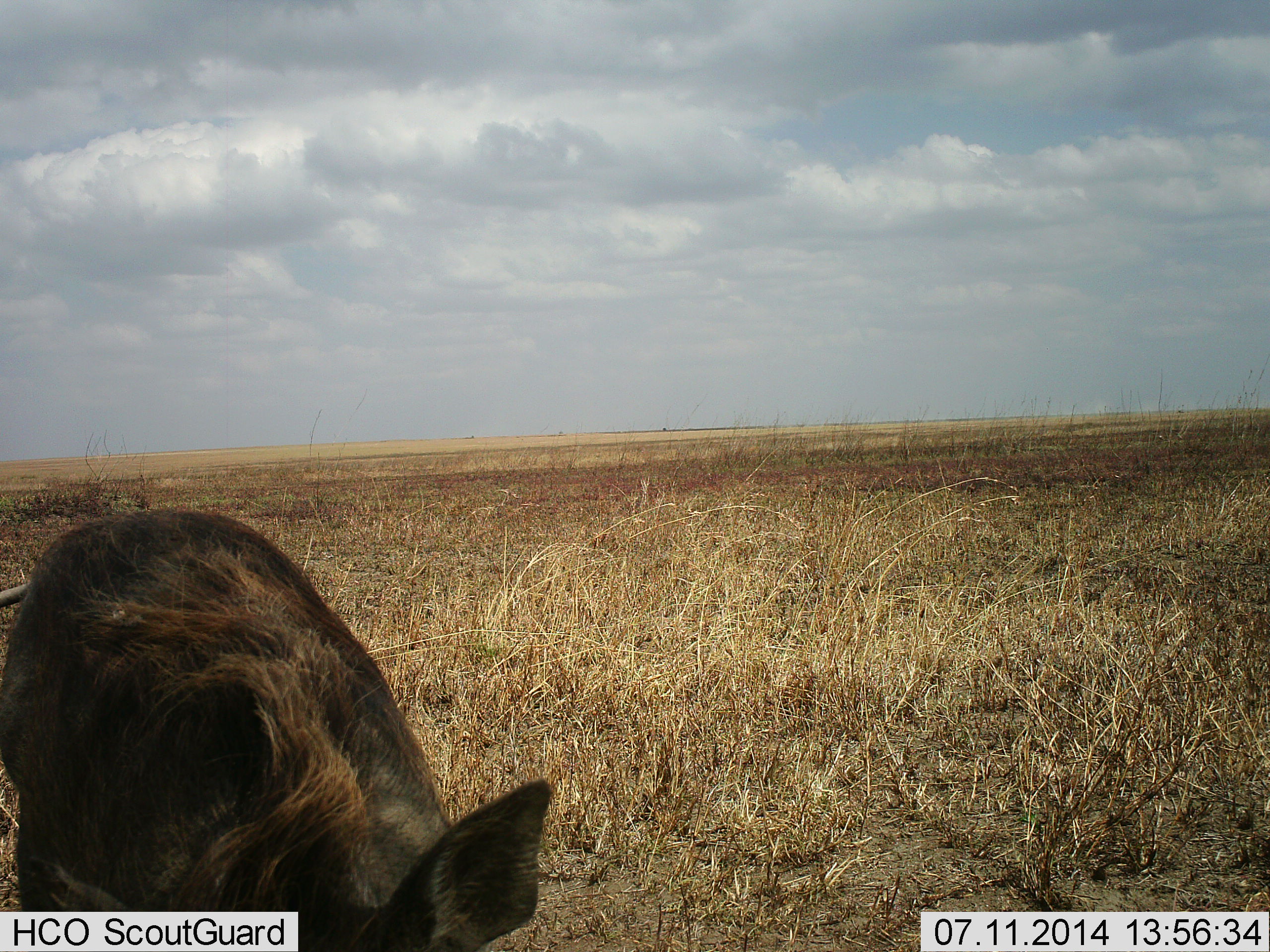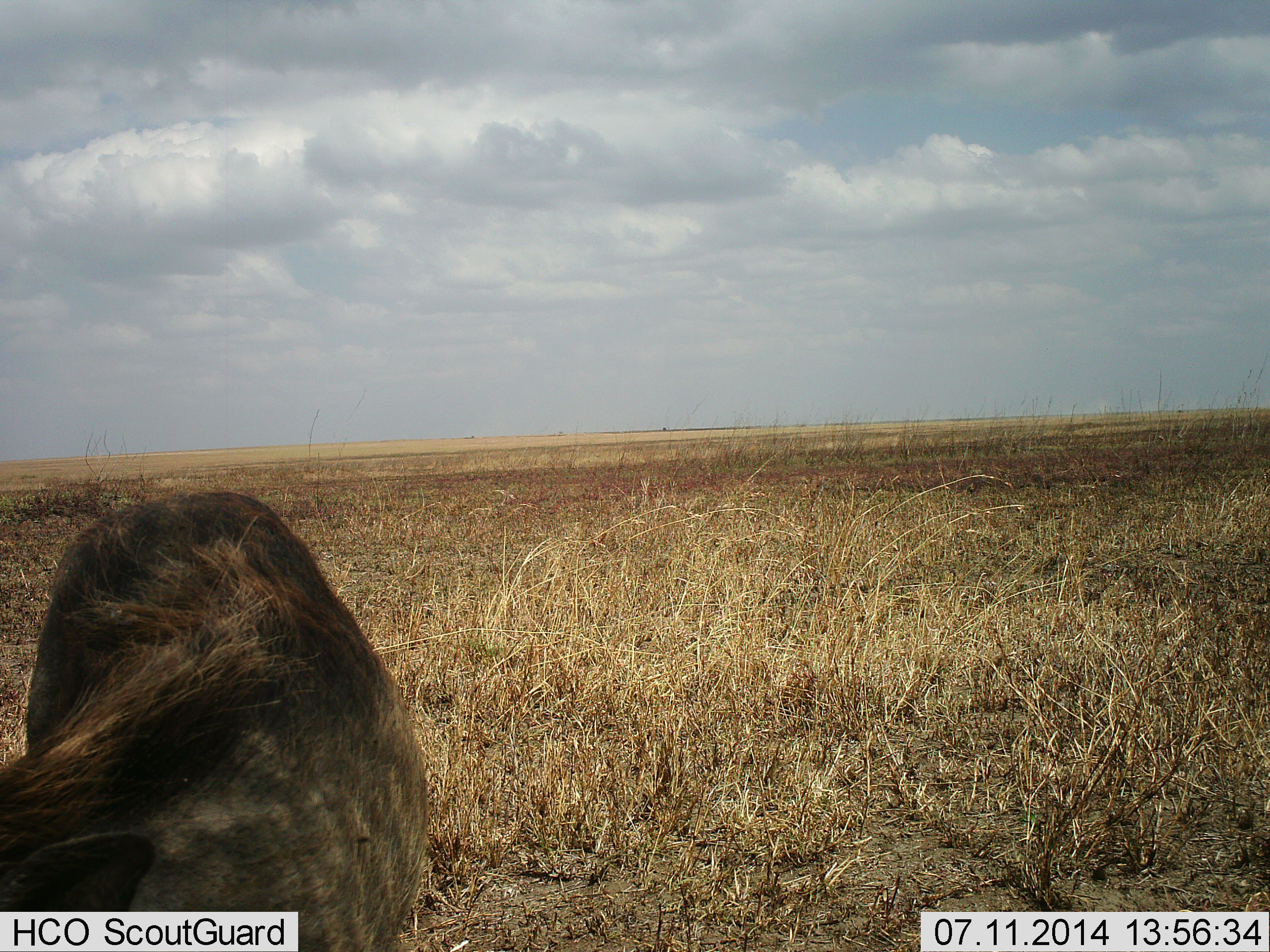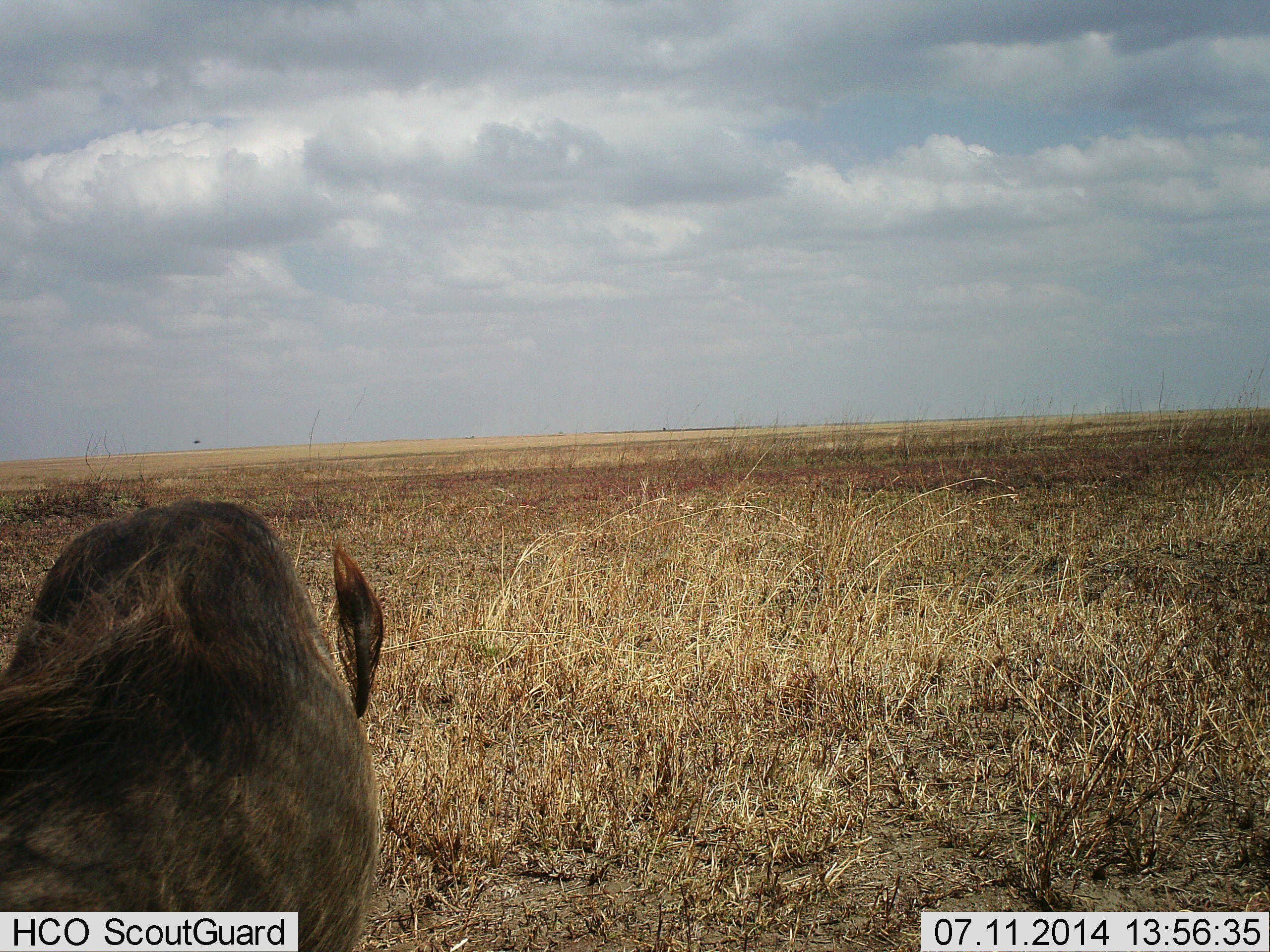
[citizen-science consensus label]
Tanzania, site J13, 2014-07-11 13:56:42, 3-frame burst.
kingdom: Animalia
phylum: Chordata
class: Mammalia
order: Artiodactyla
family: Suidae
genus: Phacochoerus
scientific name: Phacochoerus africanus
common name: warthog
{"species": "warthog (Phacochoerus africanus)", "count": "1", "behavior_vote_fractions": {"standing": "58%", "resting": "0%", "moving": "42%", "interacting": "0%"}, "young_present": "0%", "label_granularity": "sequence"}